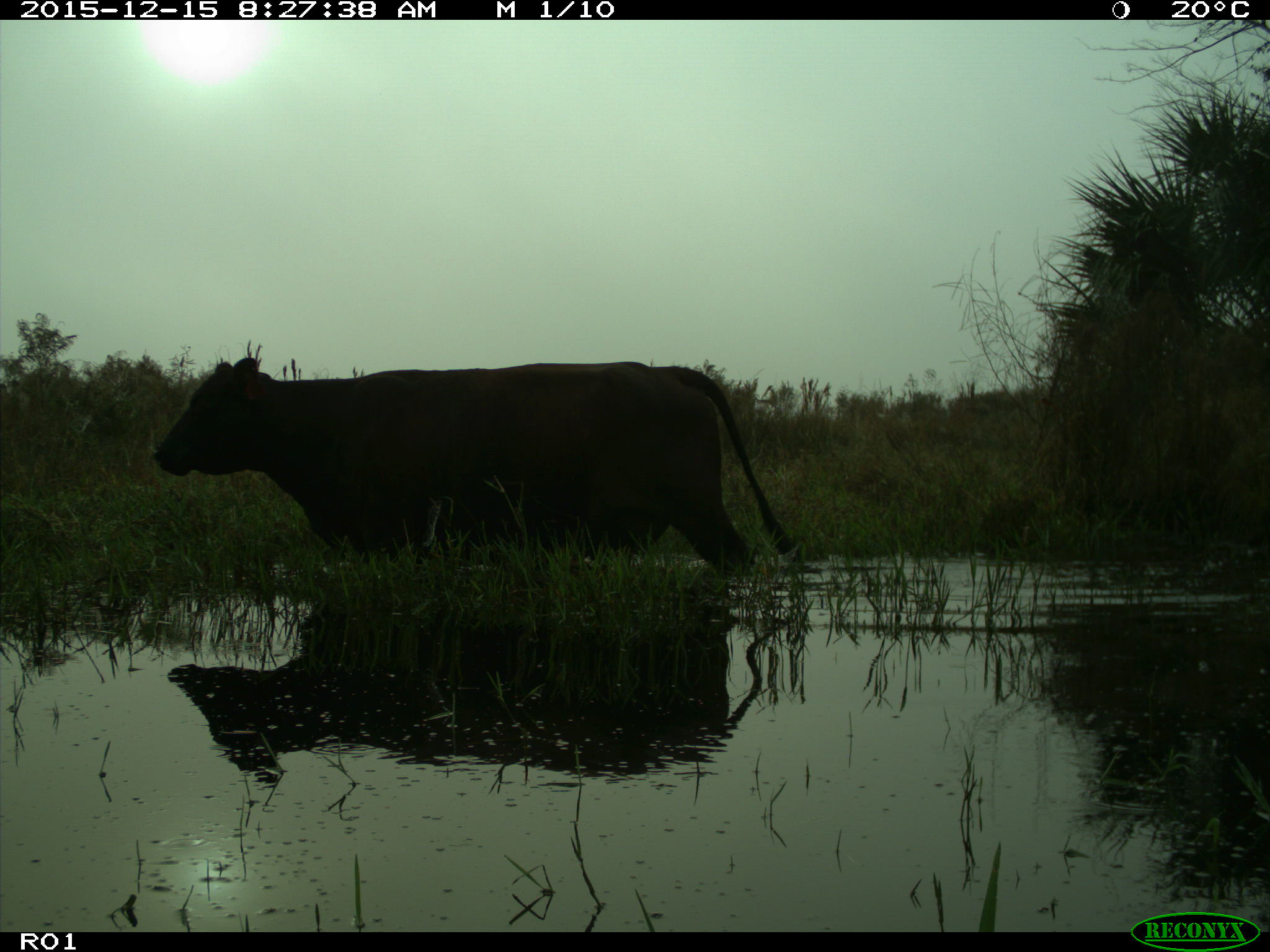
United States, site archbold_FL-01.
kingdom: Animalia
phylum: Chordata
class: Mammalia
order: Artiodactyla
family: Bovidae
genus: Bos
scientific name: Bos taurus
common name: domestic cow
Bos taurus (domestic cow).